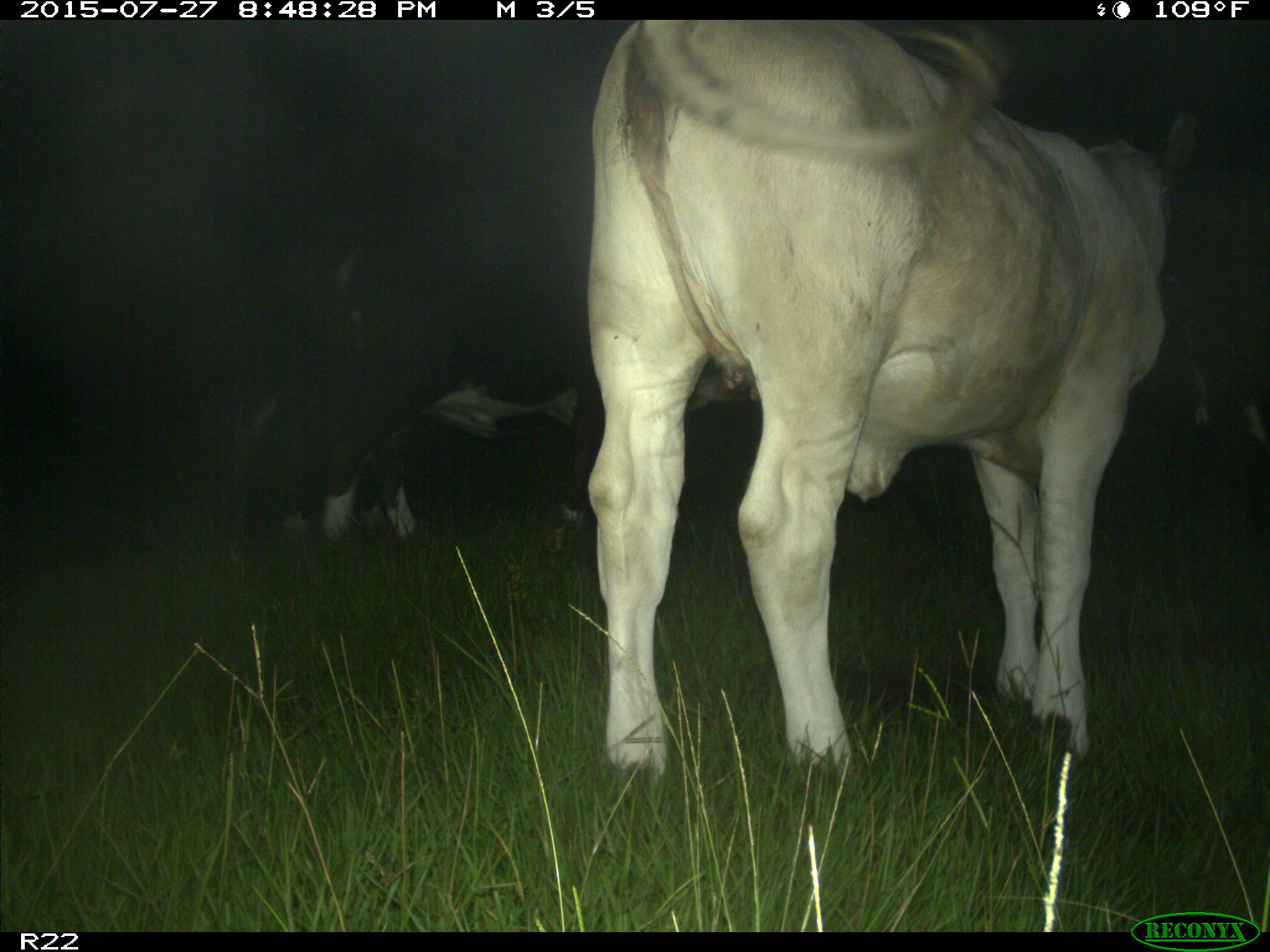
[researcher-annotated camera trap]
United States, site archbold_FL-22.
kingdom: Animalia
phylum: Chordata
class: Mammalia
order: Artiodactyla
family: Bovidae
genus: Bos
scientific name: Bos taurus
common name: domestic cow